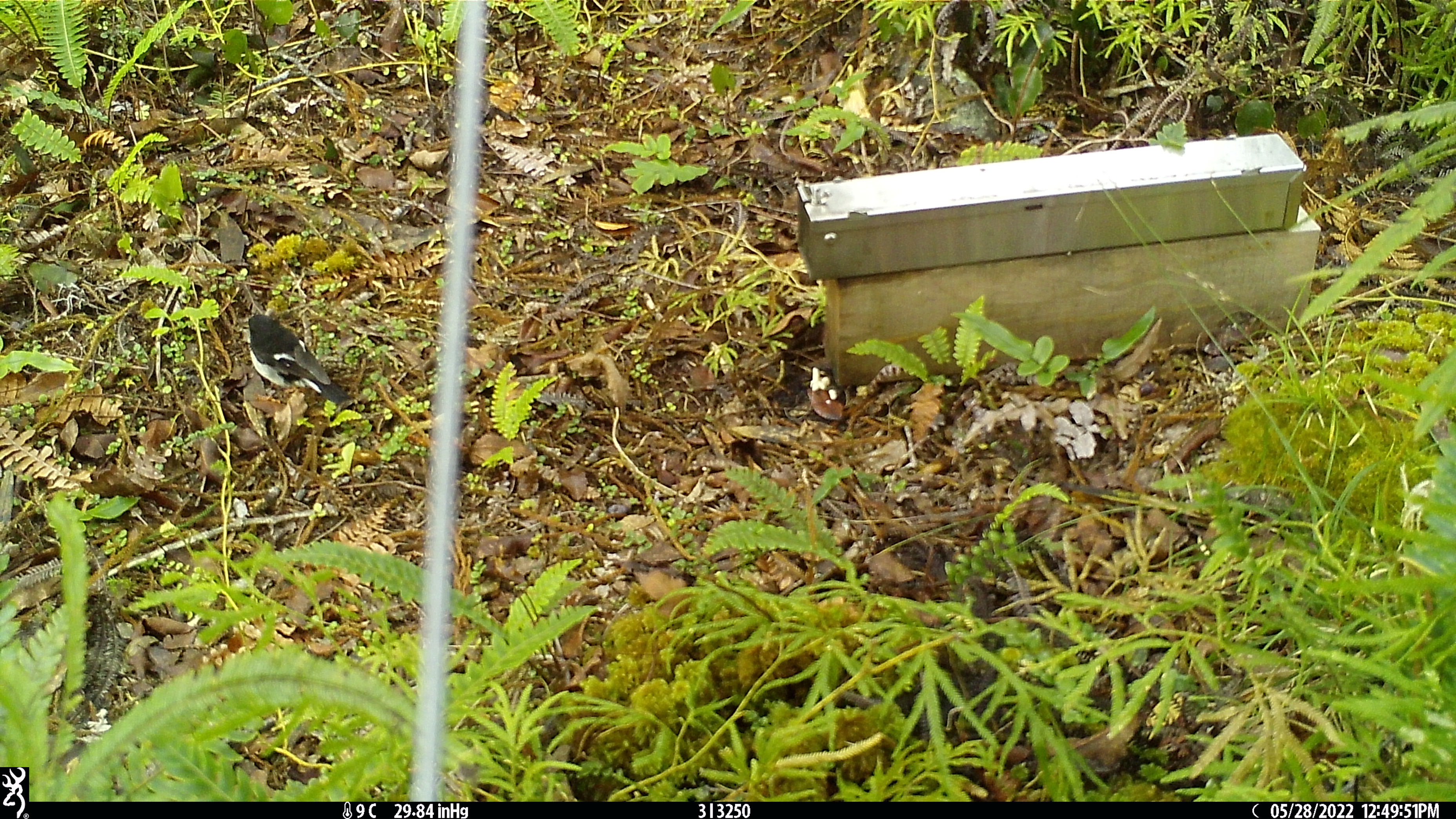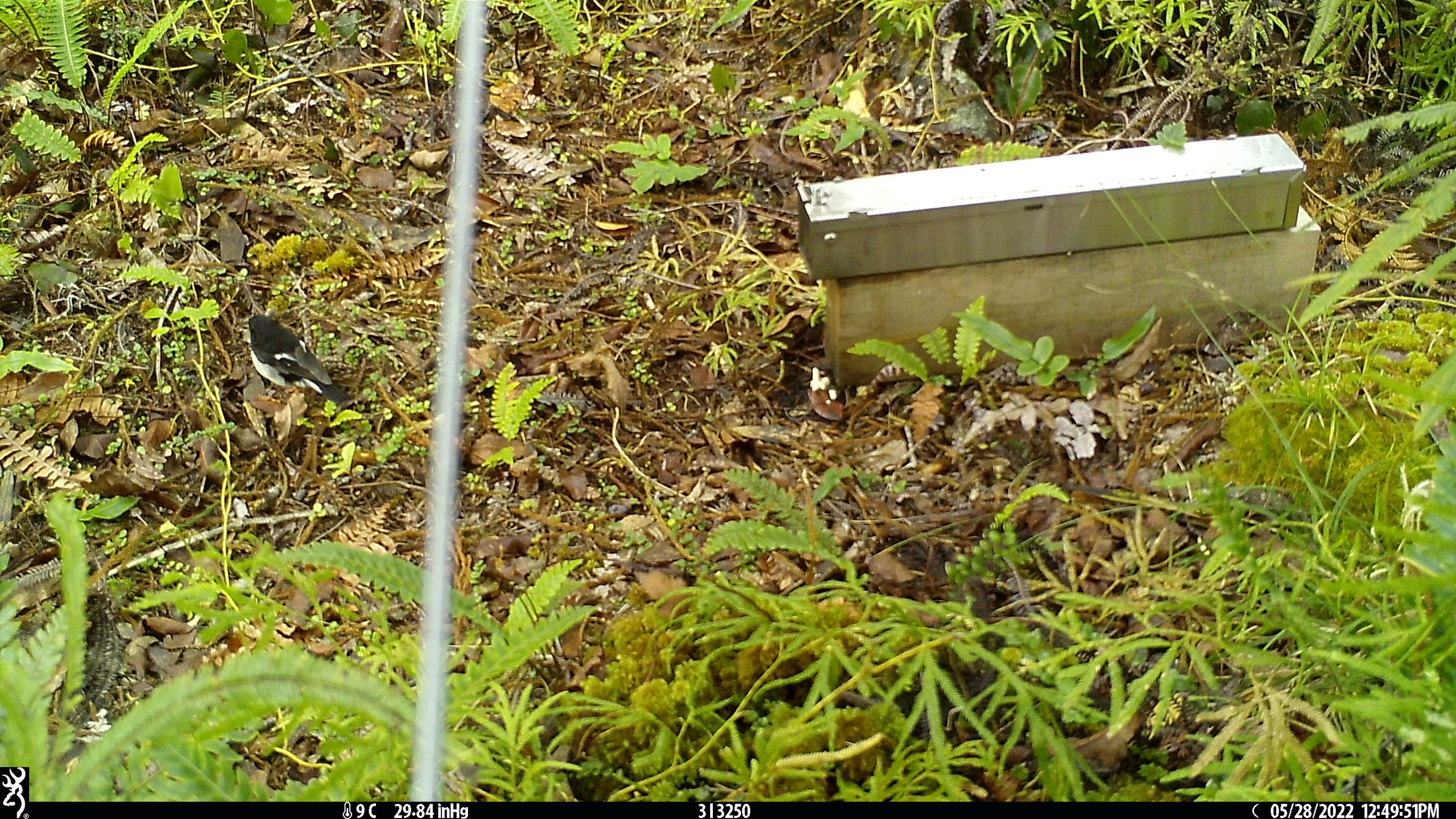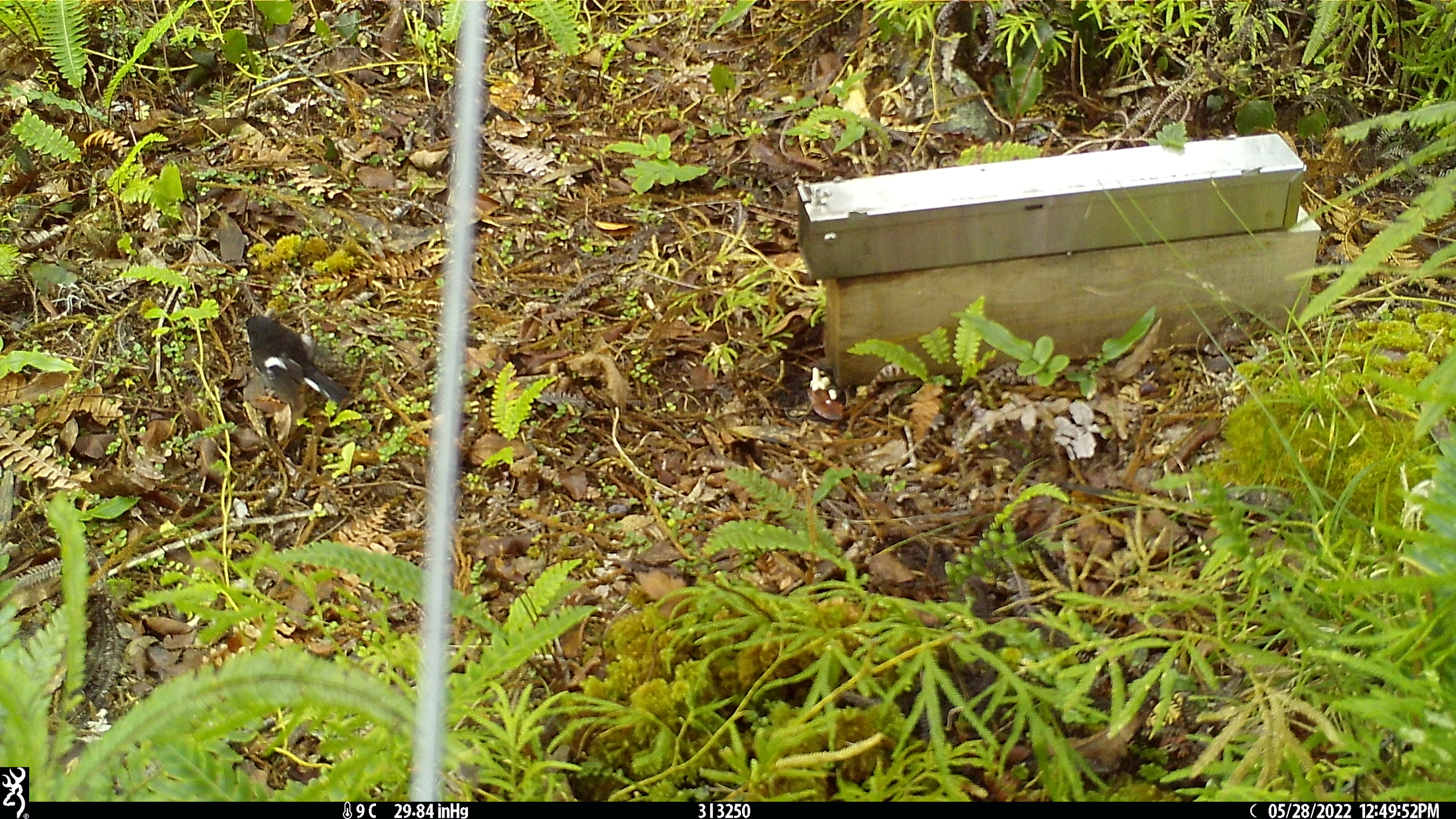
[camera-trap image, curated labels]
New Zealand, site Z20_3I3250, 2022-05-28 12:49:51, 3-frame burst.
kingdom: Animalia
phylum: Chordata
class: Aves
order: Passeriformes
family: Petroicidae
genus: Petroica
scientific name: Petroica macrocephala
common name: tomtit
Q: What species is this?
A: Tomtit (Petroica macrocephala).